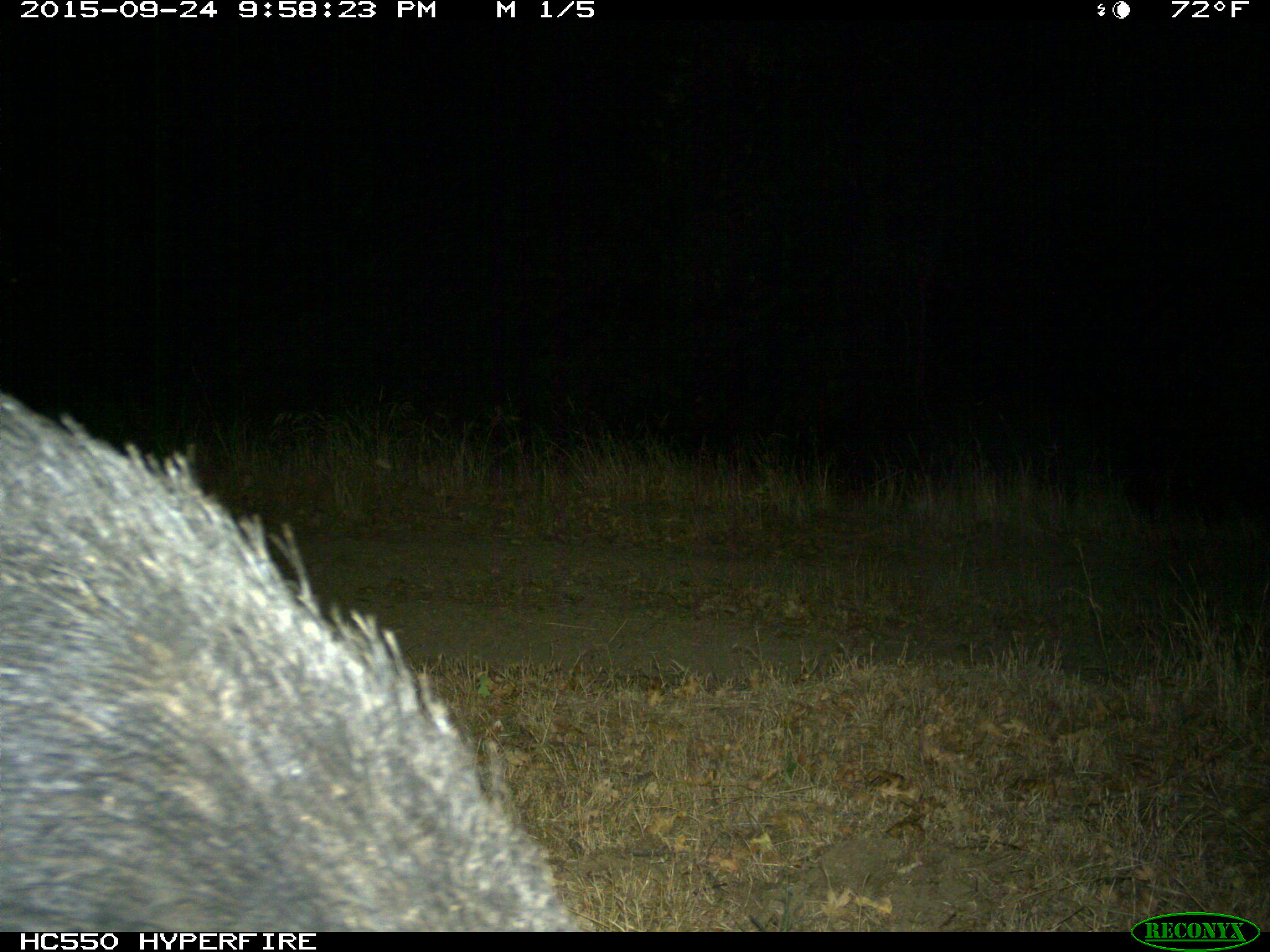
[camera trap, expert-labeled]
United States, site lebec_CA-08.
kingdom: Animalia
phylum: Chordata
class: Mammalia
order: Artiodactyla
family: Suidae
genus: Sus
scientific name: Sus scrofa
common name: wild boar